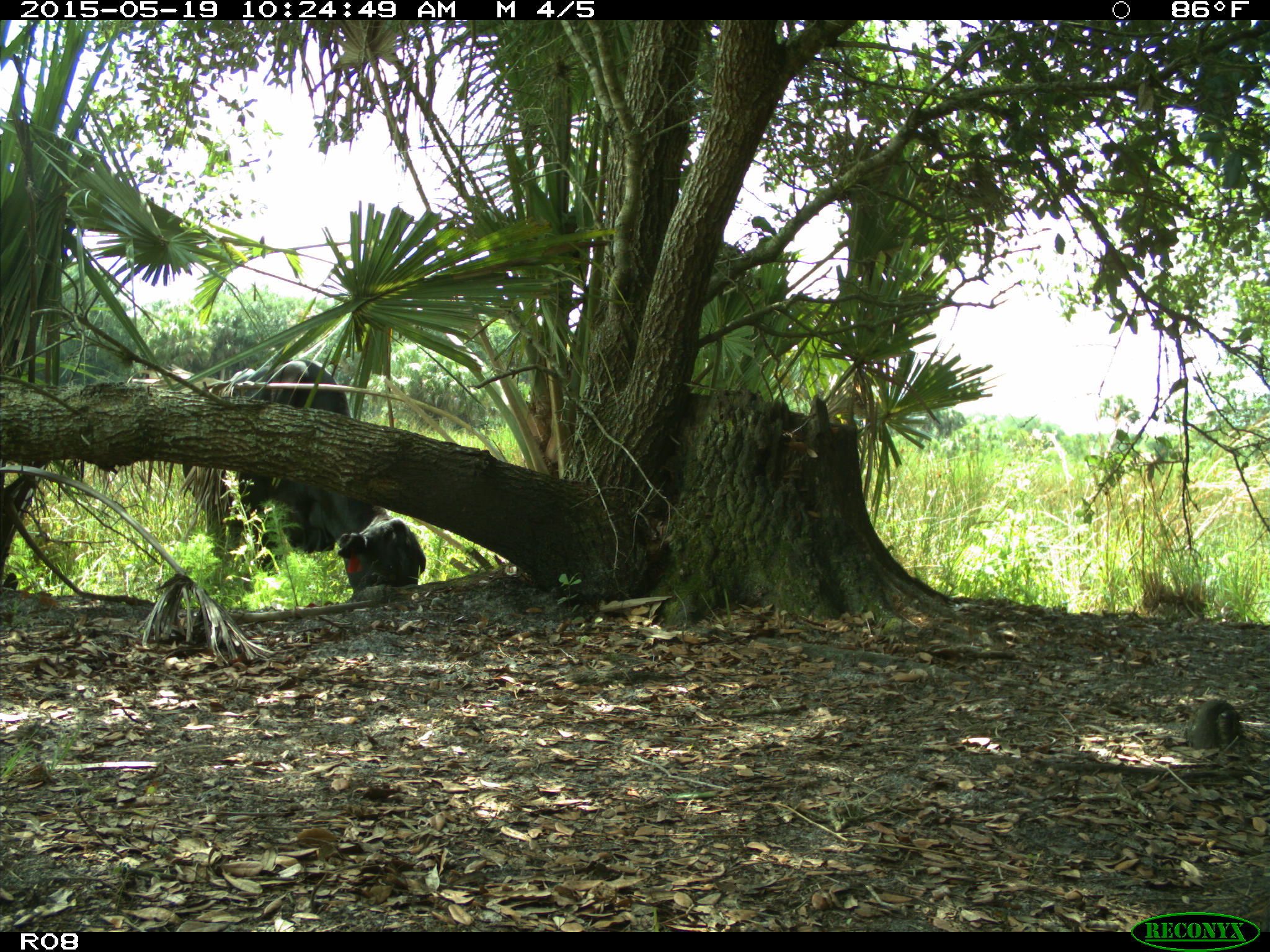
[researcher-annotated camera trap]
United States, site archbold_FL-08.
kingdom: Animalia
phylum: Chordata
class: Mammalia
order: Artiodactyla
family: Bovidae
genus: Bos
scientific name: Bos taurus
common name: domestic cow